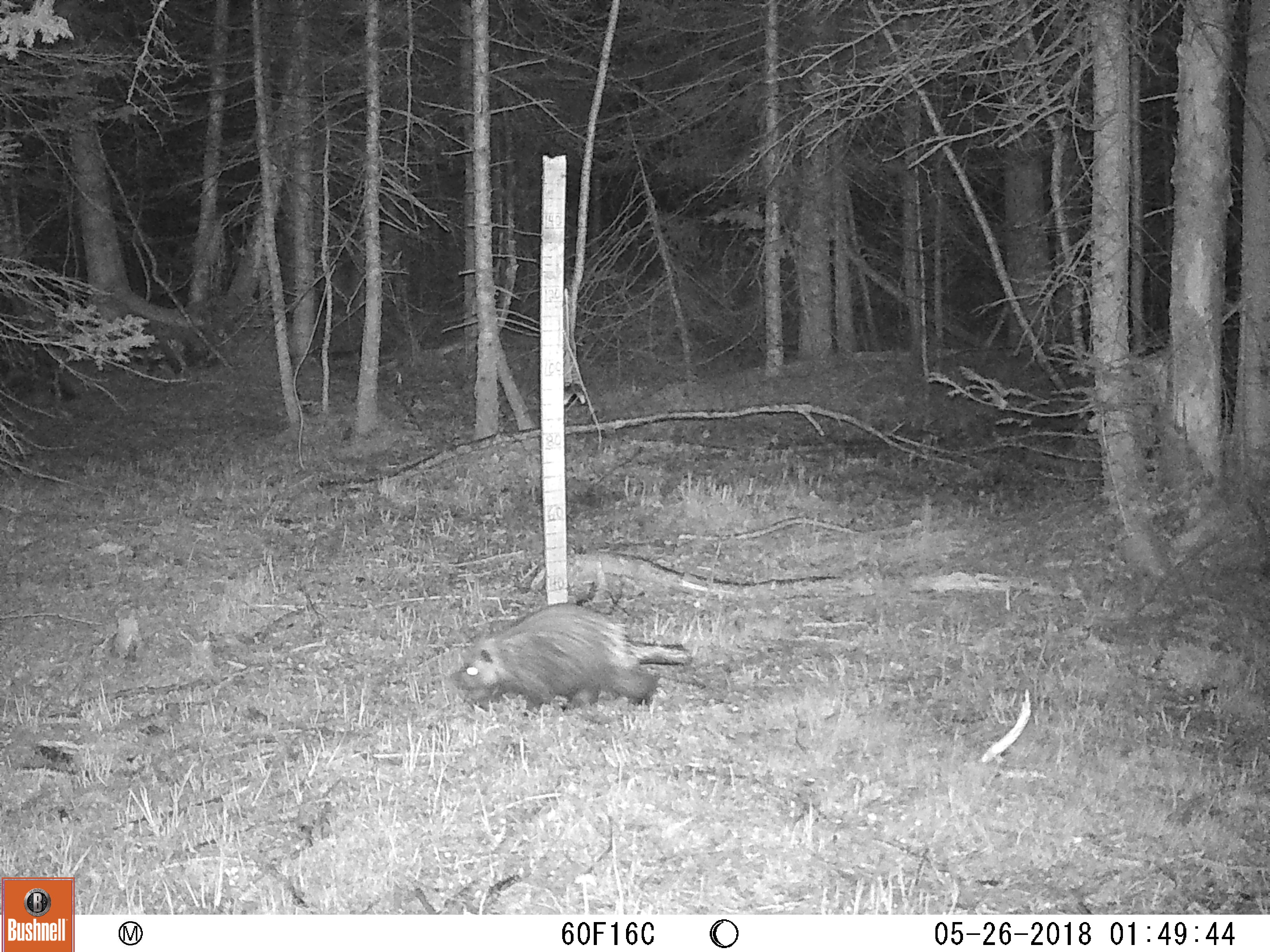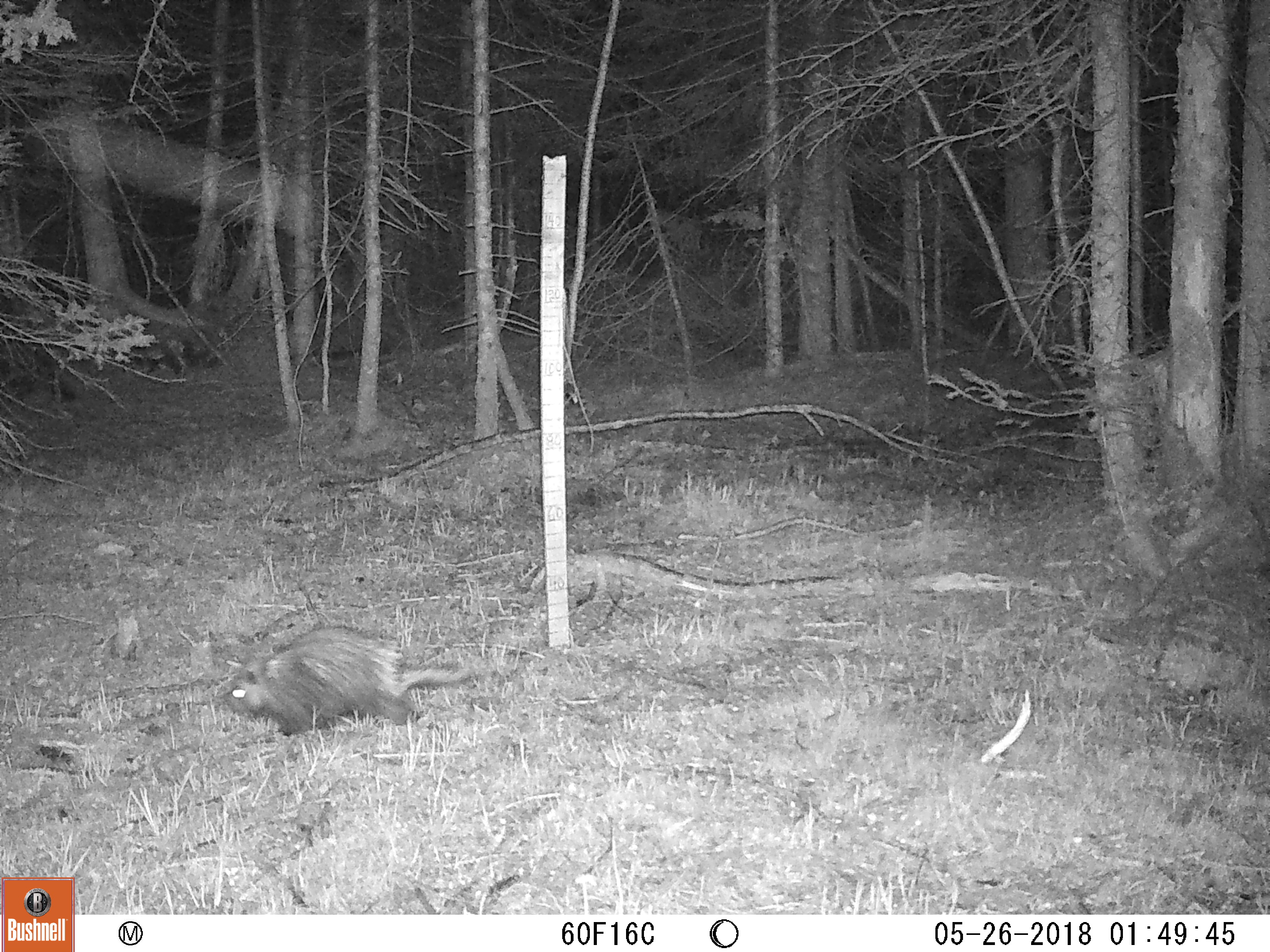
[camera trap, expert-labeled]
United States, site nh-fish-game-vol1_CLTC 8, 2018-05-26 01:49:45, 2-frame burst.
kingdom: Animalia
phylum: Chordata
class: Mammalia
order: Rodentia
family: Erethizontidae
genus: Erethizon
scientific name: Erethizon dorsatum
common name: porcupine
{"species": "porcupine (Erethizon dorsatum)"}